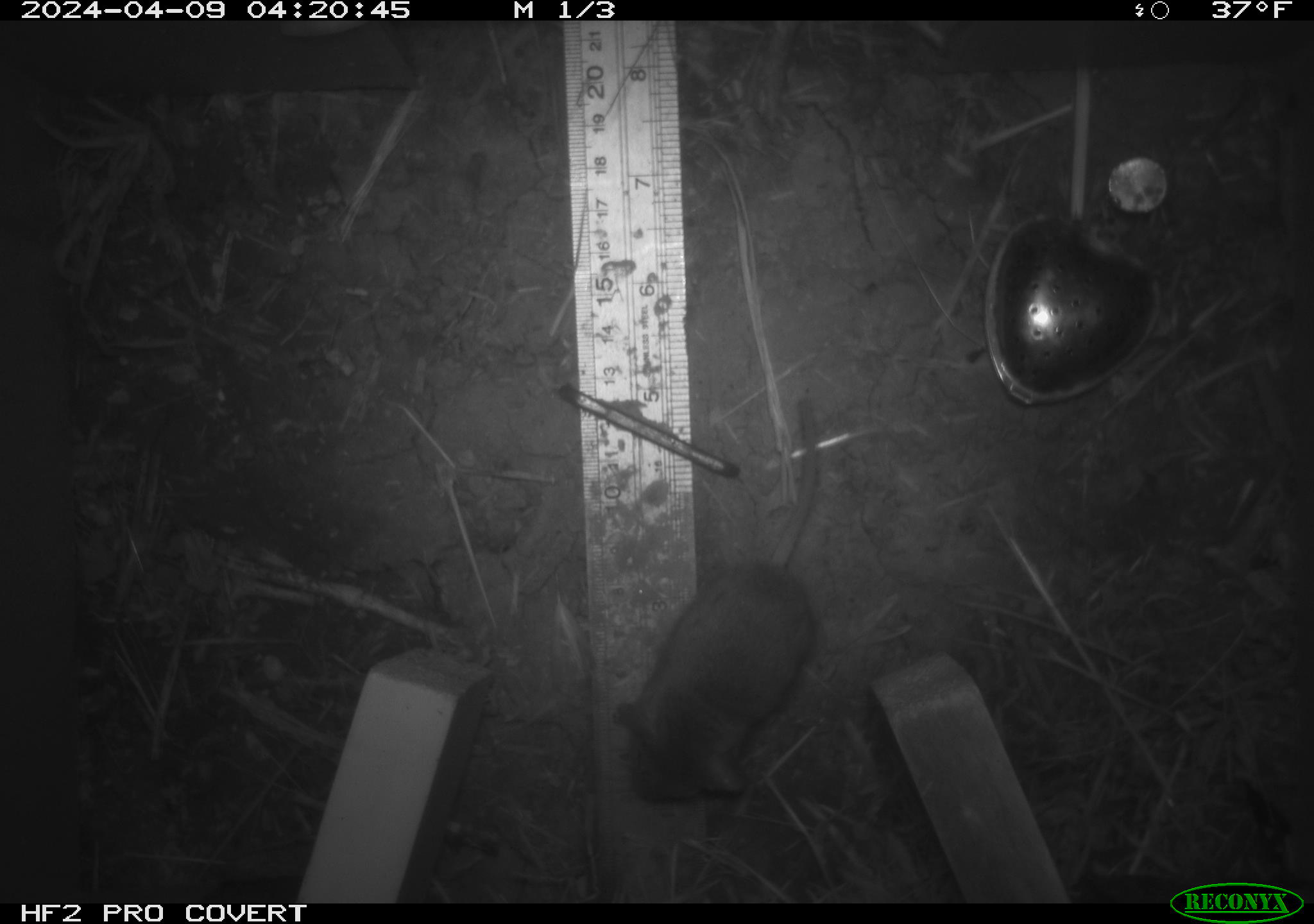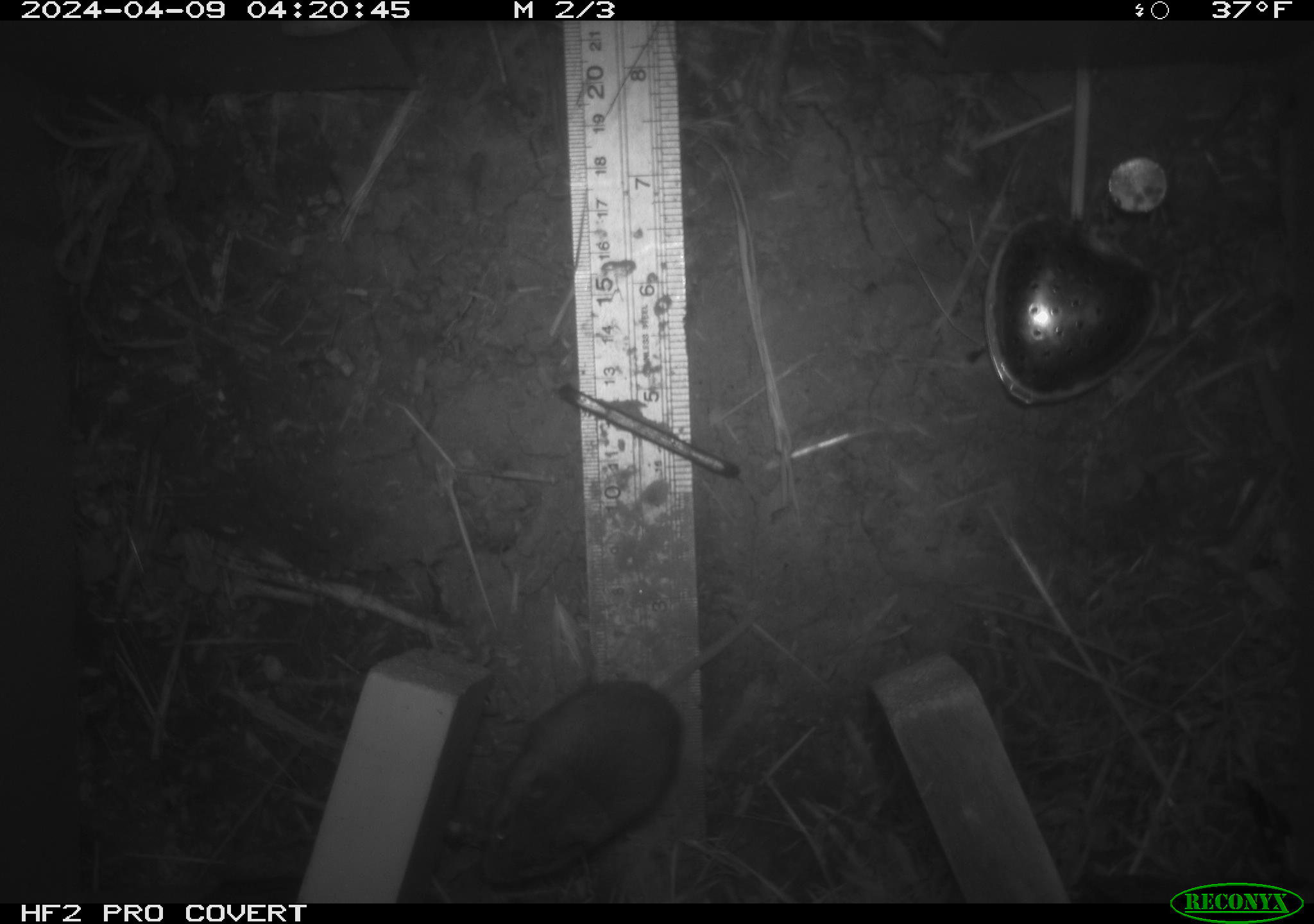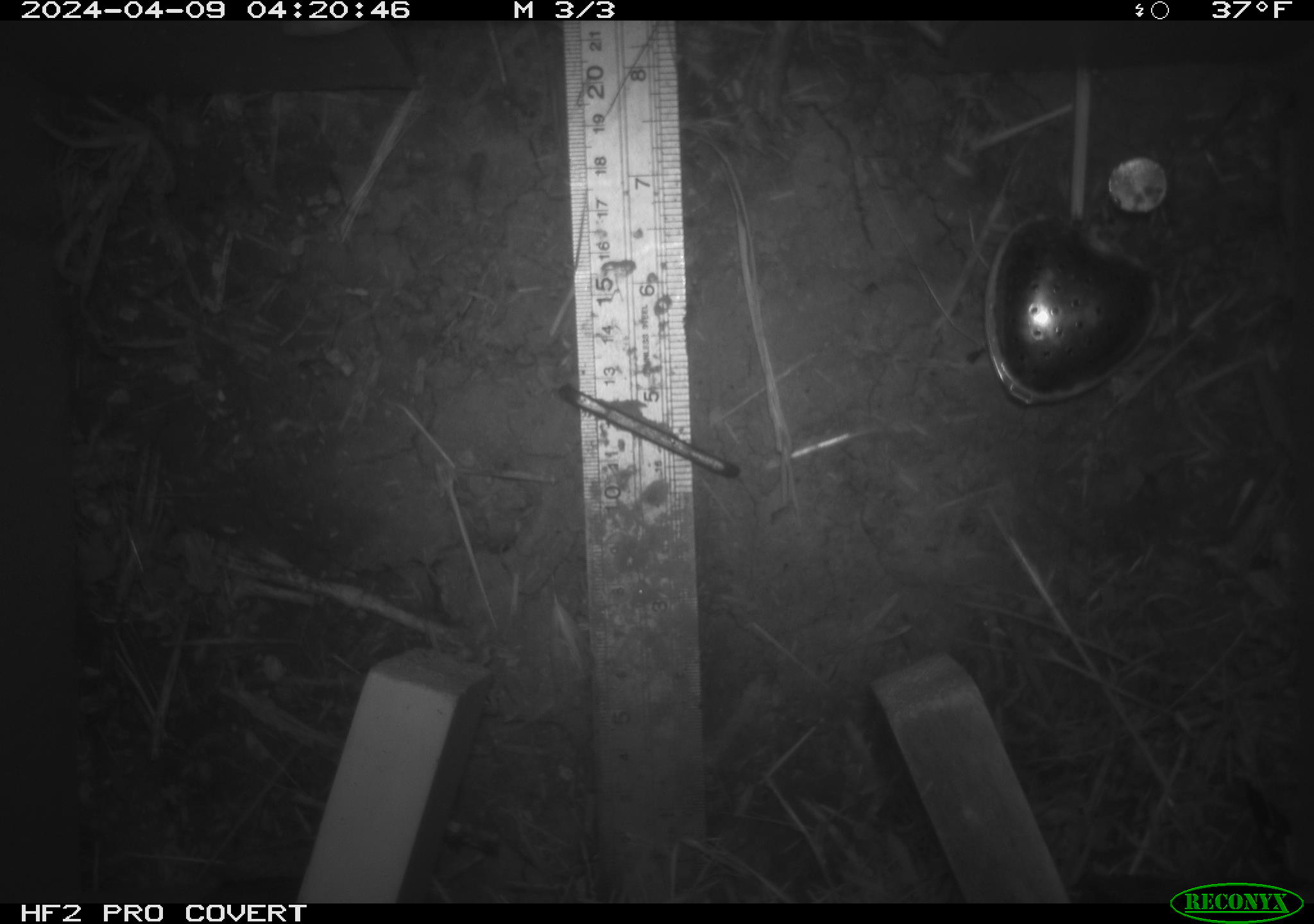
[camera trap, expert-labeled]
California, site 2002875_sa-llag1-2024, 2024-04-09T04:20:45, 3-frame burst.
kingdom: Animalia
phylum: Chordata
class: Mammalia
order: Rodentia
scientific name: Rodentia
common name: mouse species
Mouse species (Rodentia).